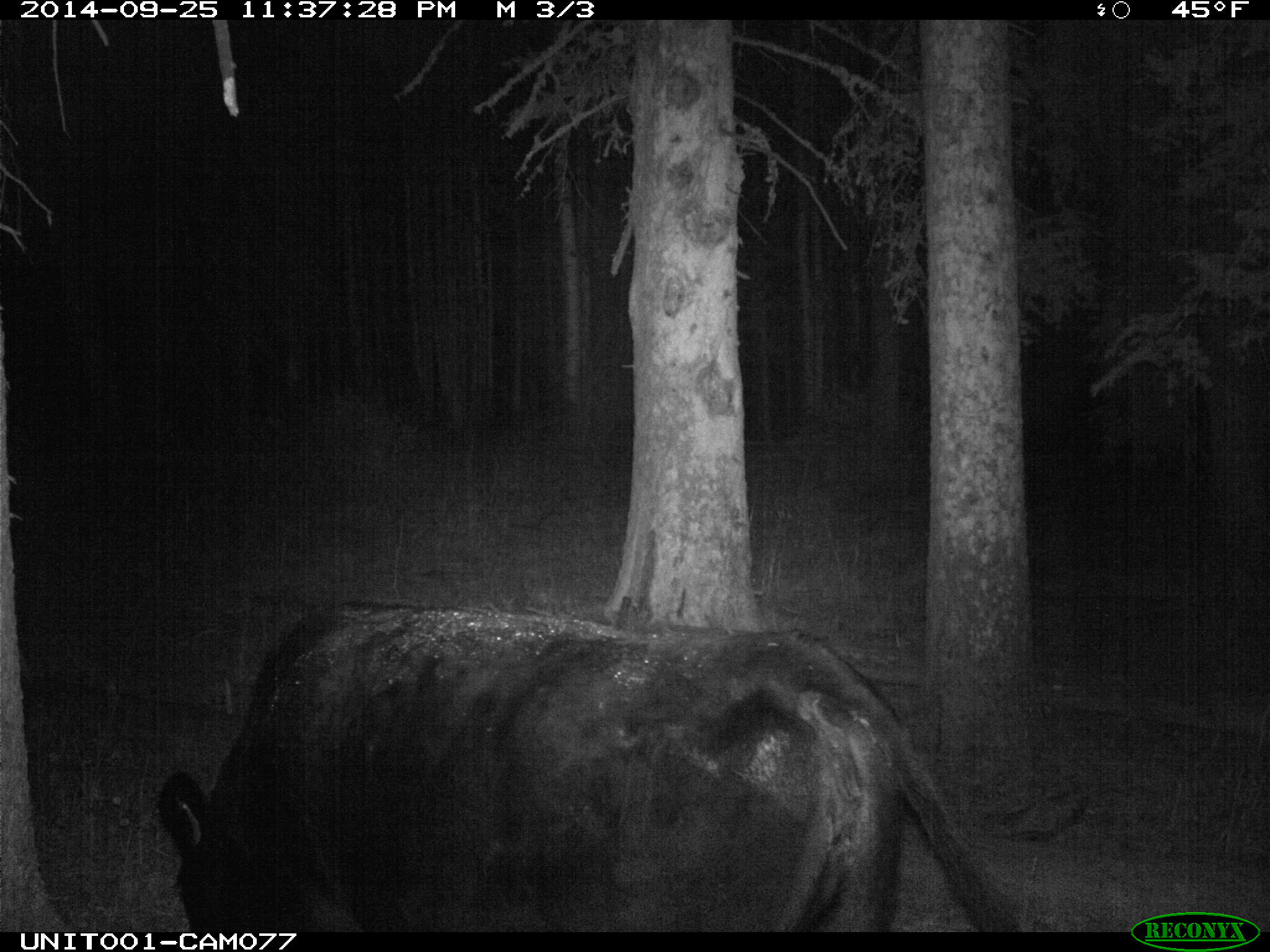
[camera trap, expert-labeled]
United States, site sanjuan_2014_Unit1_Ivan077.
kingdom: Animalia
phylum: Chordata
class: Mammalia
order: Artiodactyla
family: Bovidae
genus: Bos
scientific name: Bos taurus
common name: domestic cow